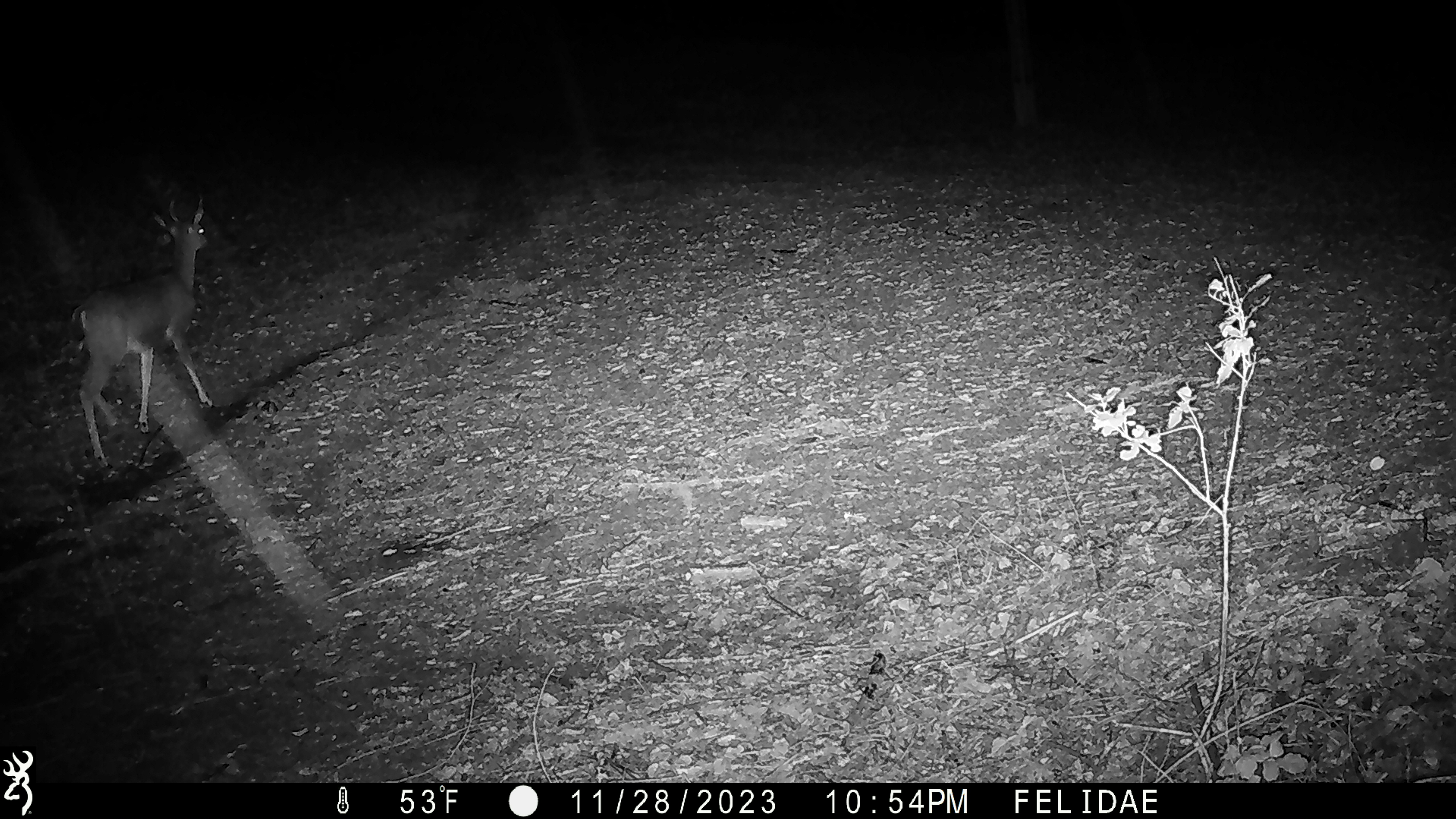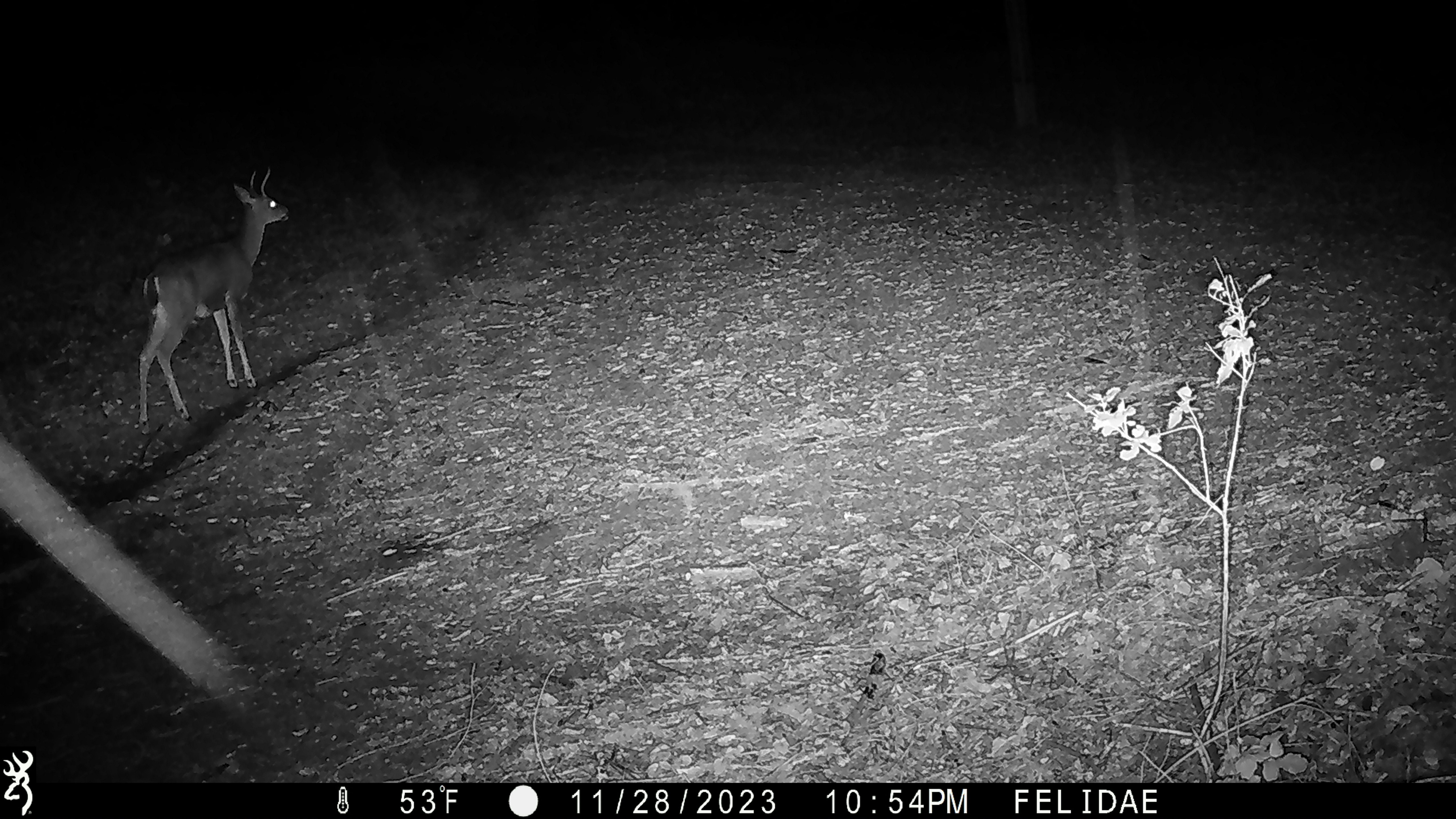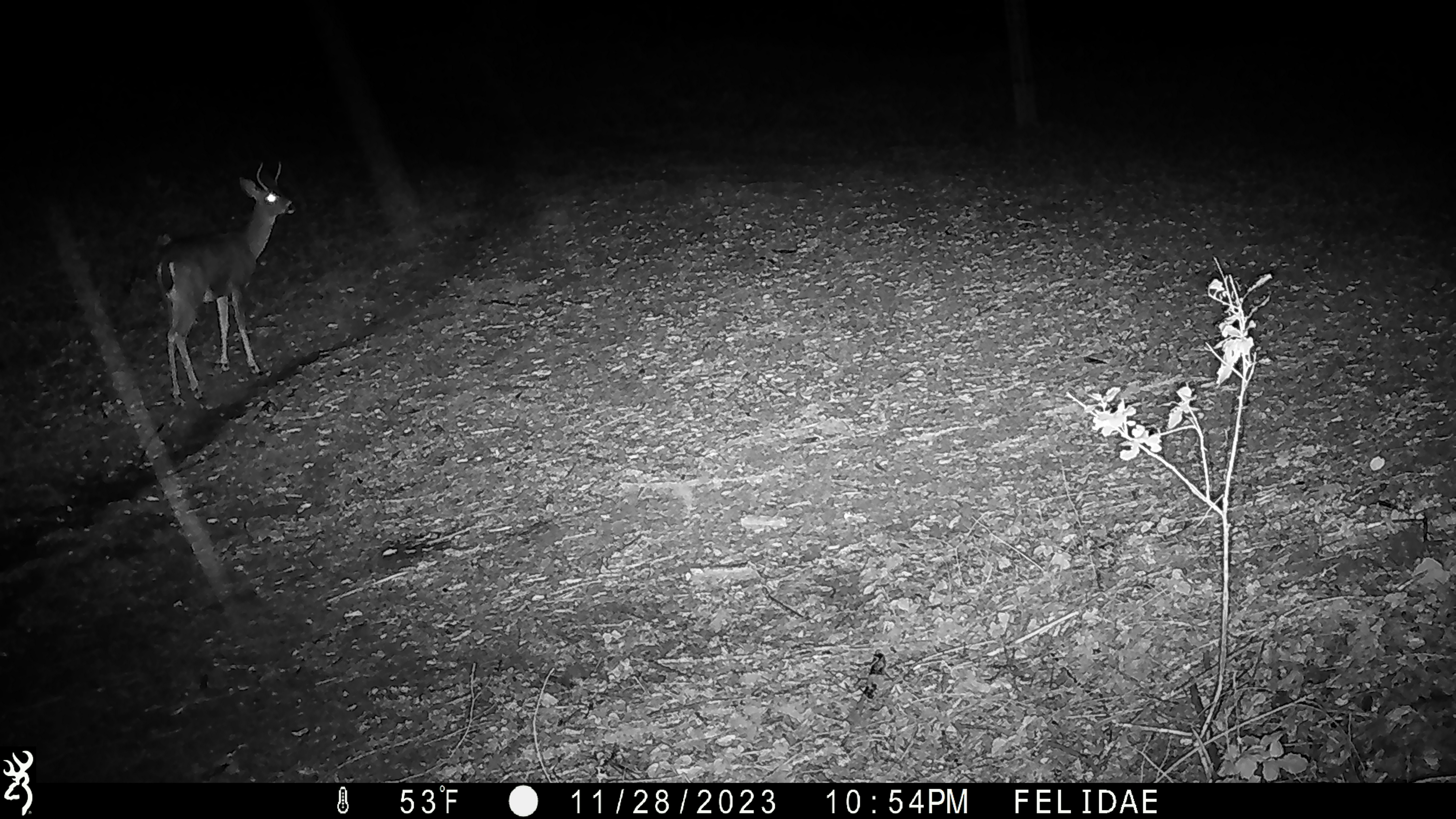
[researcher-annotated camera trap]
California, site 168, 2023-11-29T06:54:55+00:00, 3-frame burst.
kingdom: Animalia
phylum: Chordata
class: Mammalia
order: Artiodactyla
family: Cervidae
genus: Odocoileus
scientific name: Odocoileus hemionus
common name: mule deer